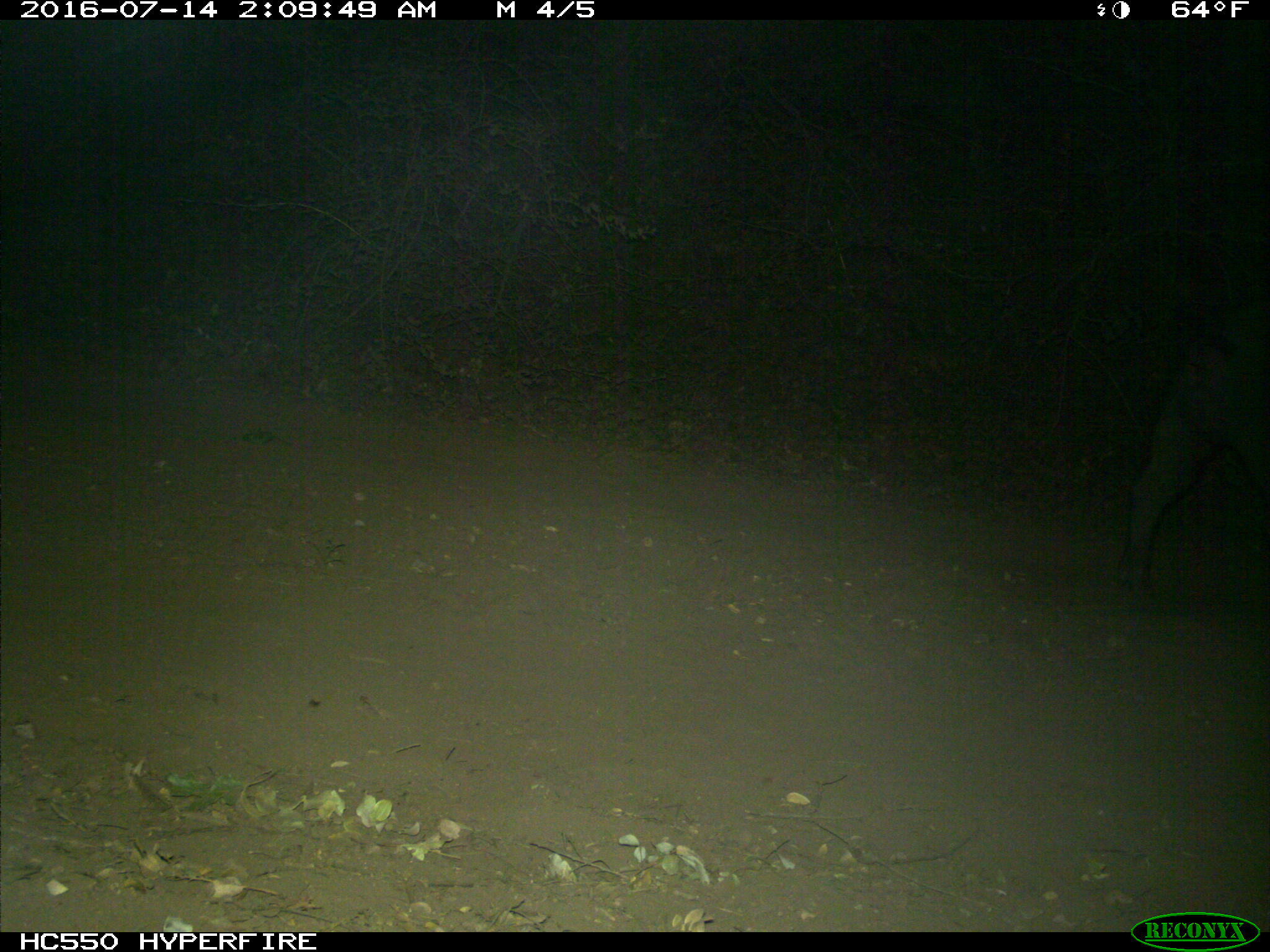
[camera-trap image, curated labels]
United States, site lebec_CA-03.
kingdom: Animalia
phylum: Chordata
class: Mammalia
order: Artiodactyla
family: Suidae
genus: Sus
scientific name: Sus scrofa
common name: wild boar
Sus scrofa (wild boar).